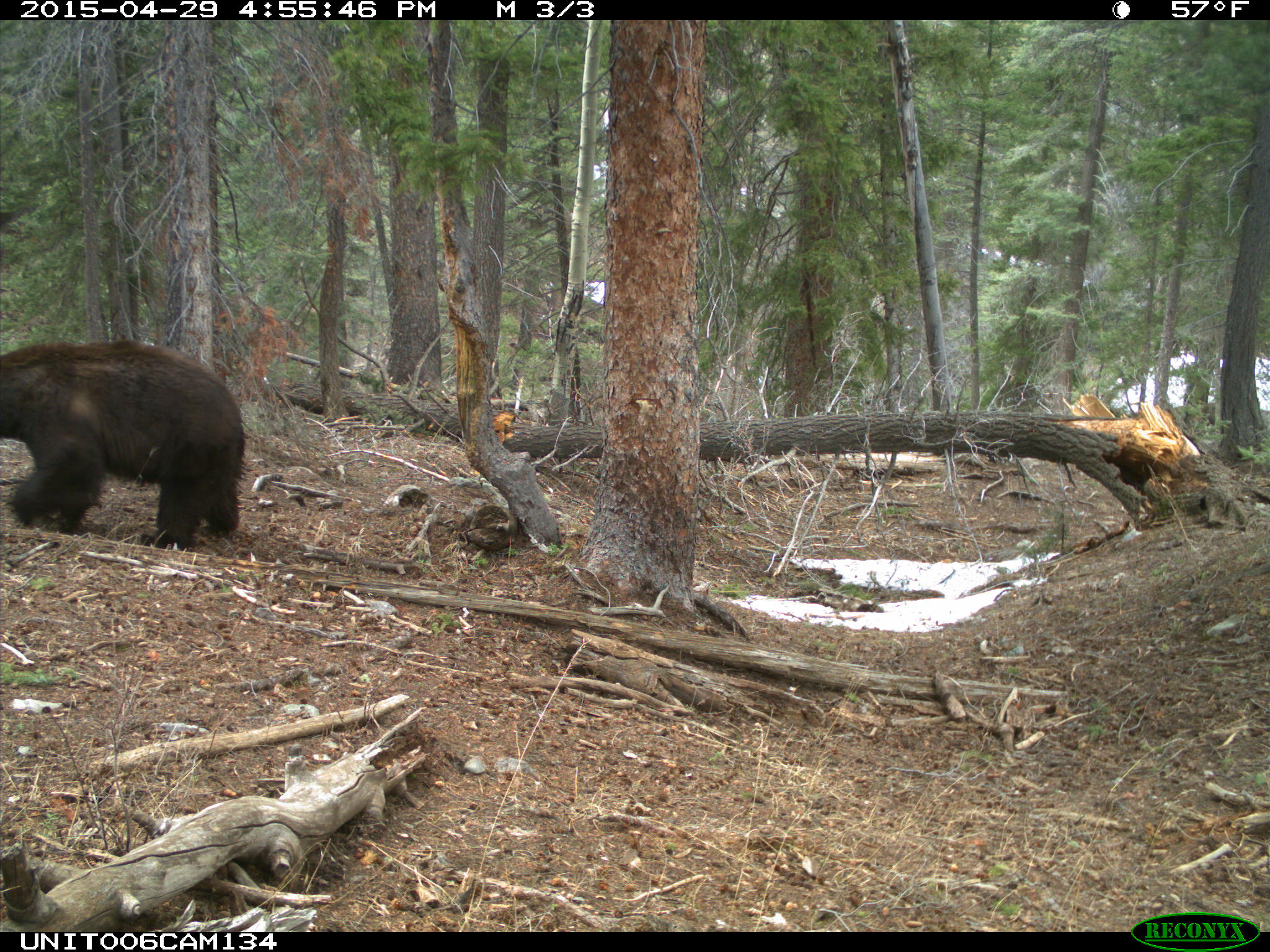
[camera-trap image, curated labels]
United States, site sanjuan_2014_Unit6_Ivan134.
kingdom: Animalia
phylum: Chordata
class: Mammalia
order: Carnivora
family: Ursidae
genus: Ursus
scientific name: Ursus americanus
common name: american black bear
Ursus americanus (american black bear).